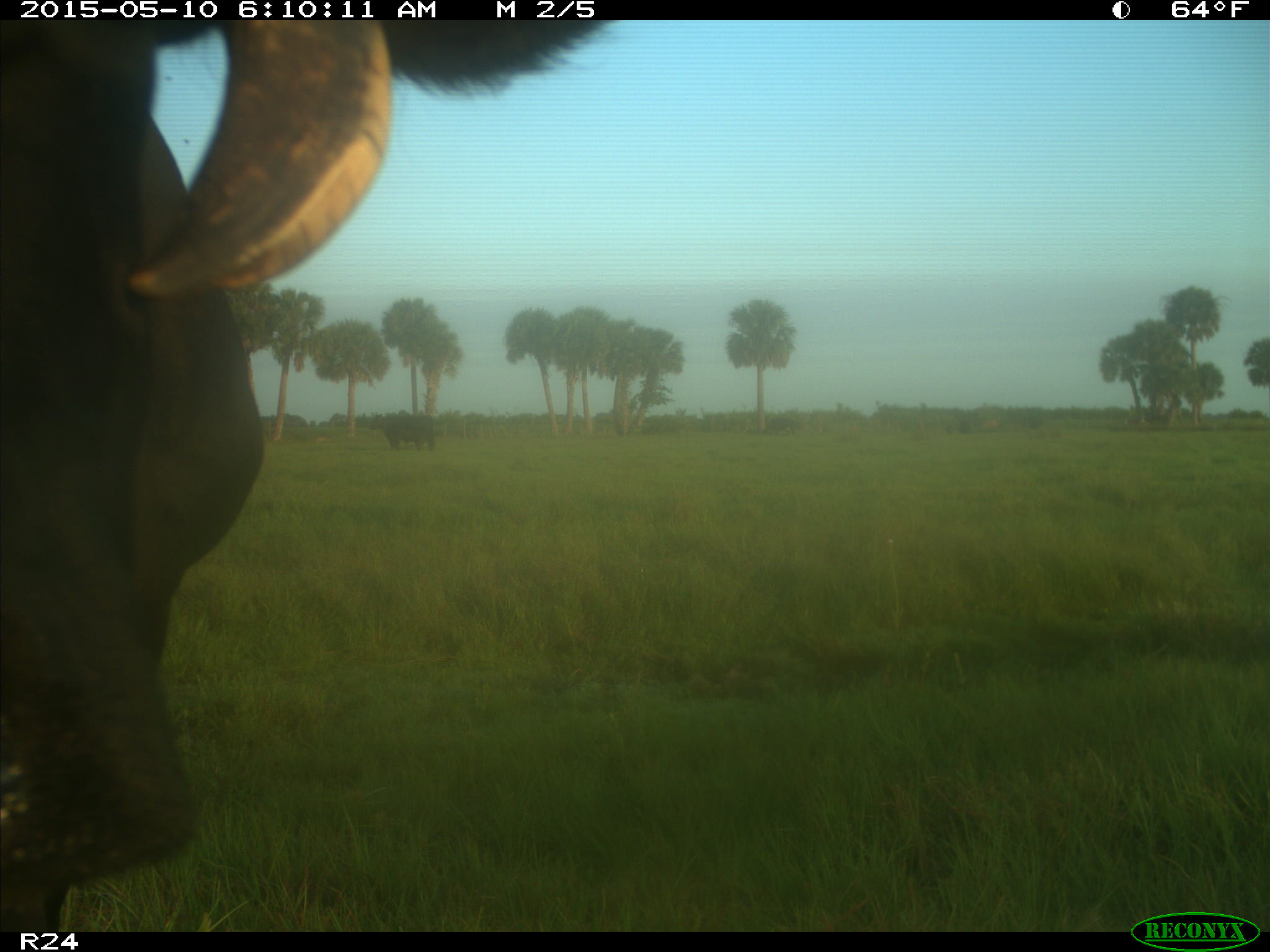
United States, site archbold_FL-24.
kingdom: Animalia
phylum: Chordata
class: Mammalia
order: Artiodactyla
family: Bovidae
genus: Bos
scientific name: Bos taurus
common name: domestic cow